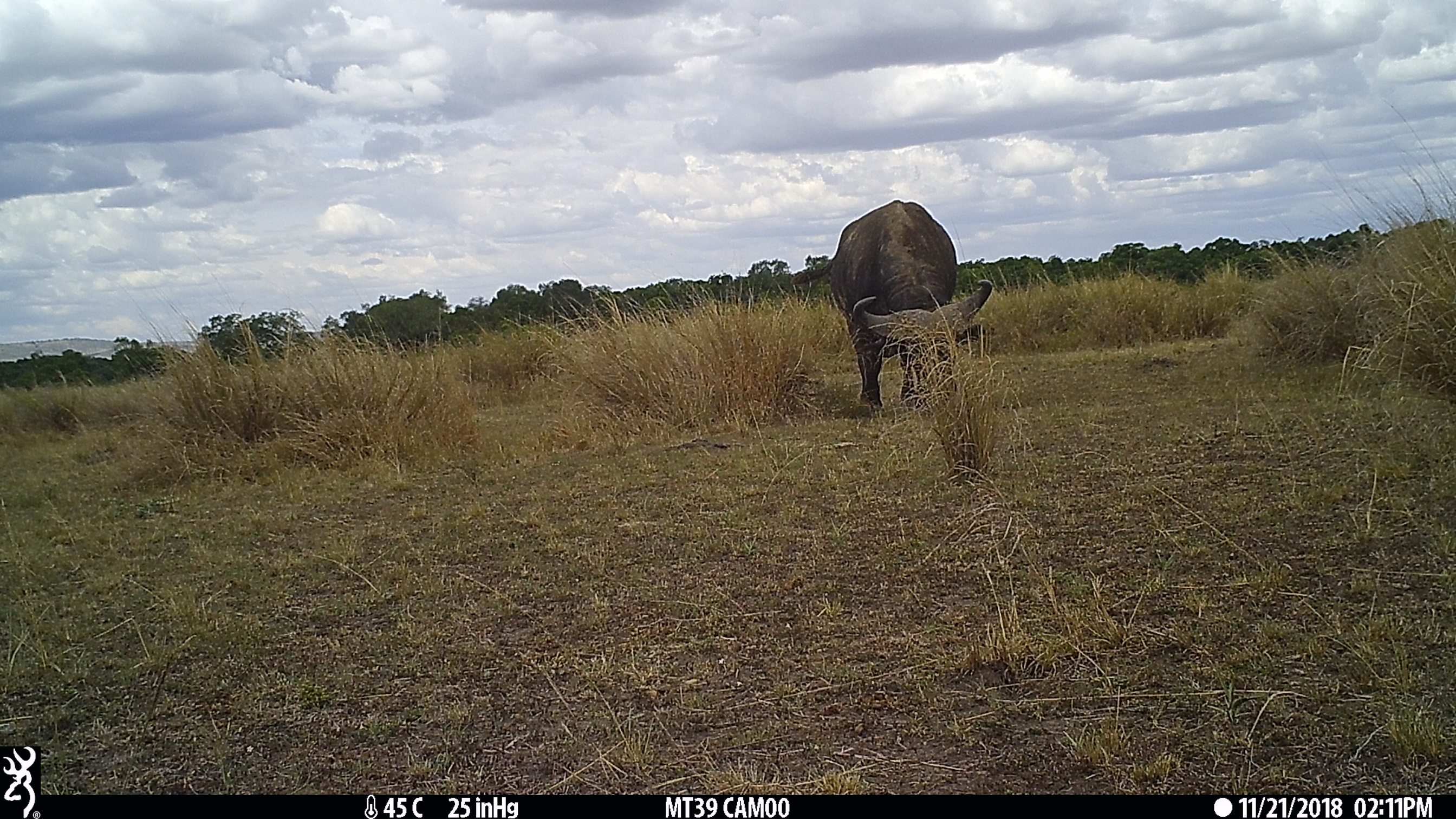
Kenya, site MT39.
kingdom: Animalia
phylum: Chordata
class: Mammalia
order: Artiodactyla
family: Bovidae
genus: Syncerus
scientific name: Syncerus caffer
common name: buffalo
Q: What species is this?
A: Buffalo (Syncerus caffer).